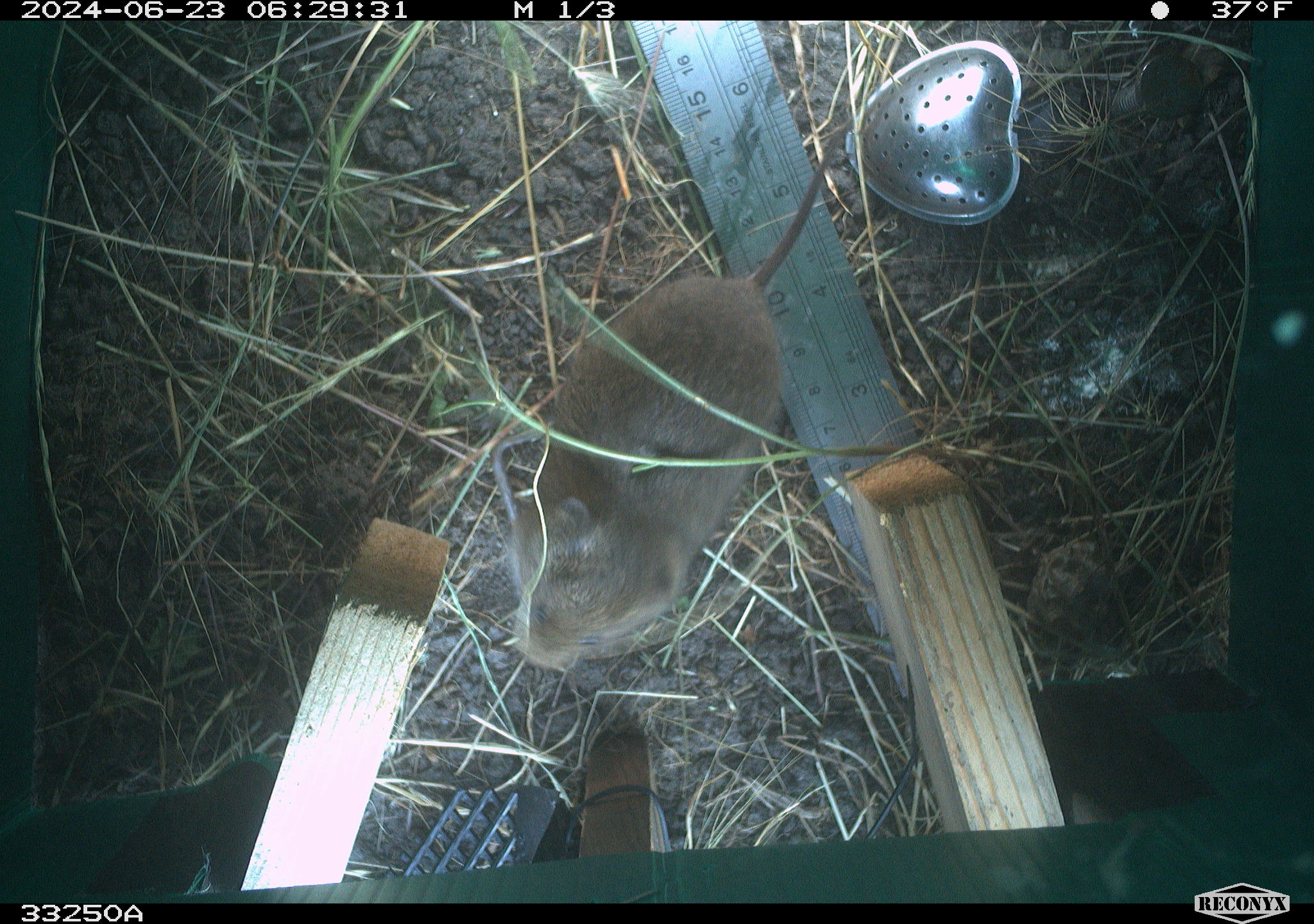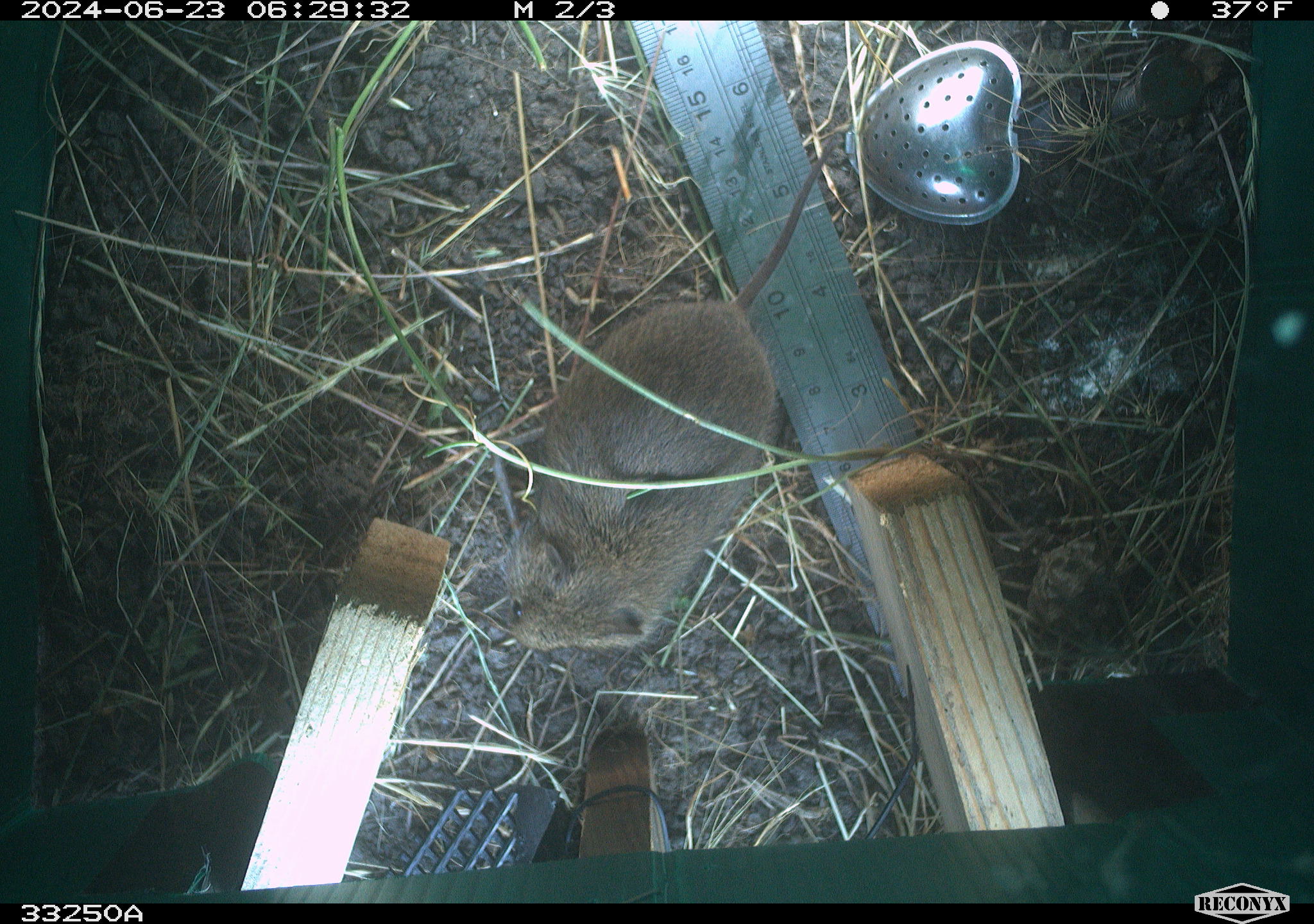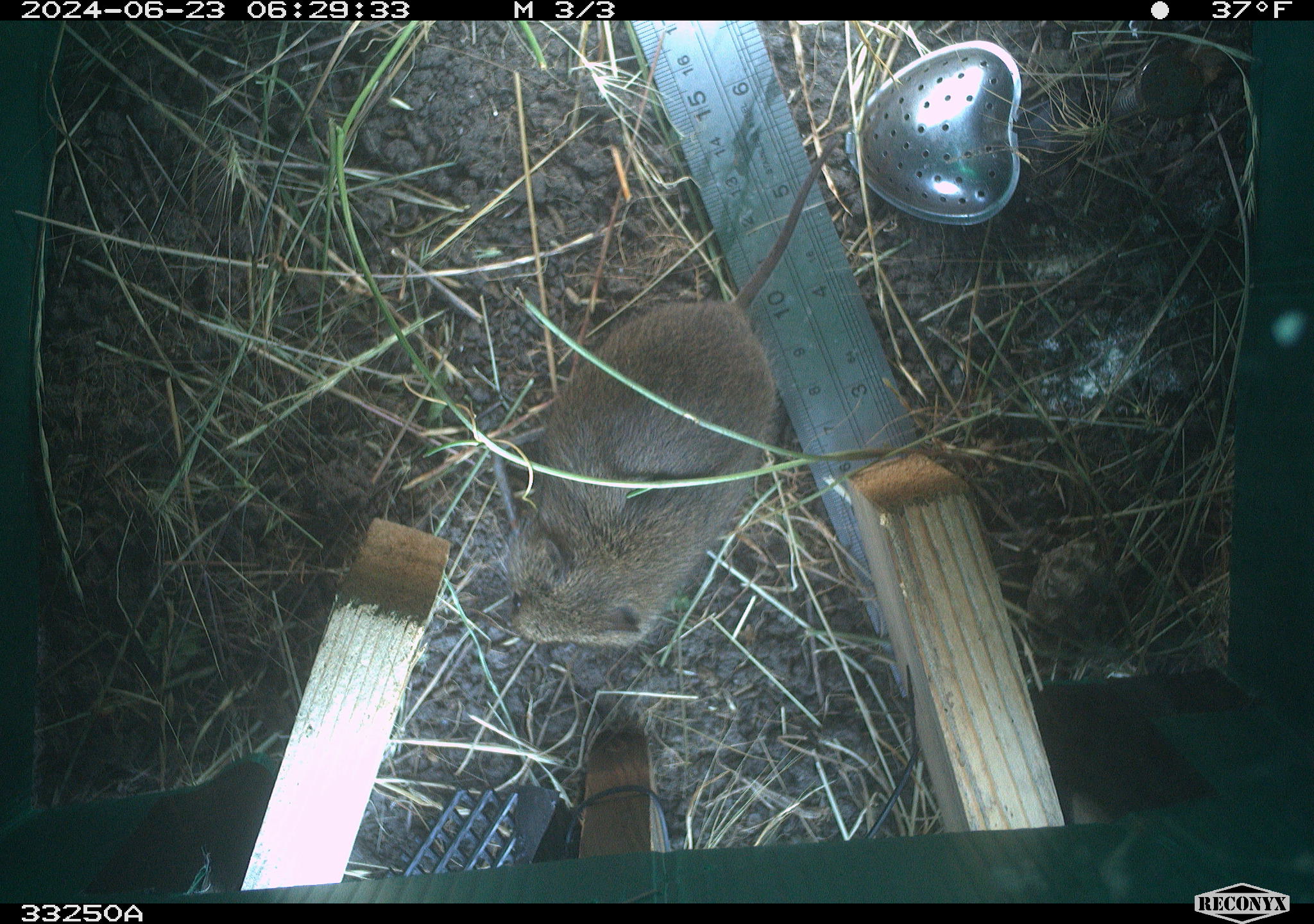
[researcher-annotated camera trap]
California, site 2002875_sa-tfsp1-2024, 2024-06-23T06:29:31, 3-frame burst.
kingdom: Animalia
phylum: Chordata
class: Mammalia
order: Rodentia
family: Cricetidae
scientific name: Arvicolinae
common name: voles, lemmings, and muskrats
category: arvicolinae subfamily